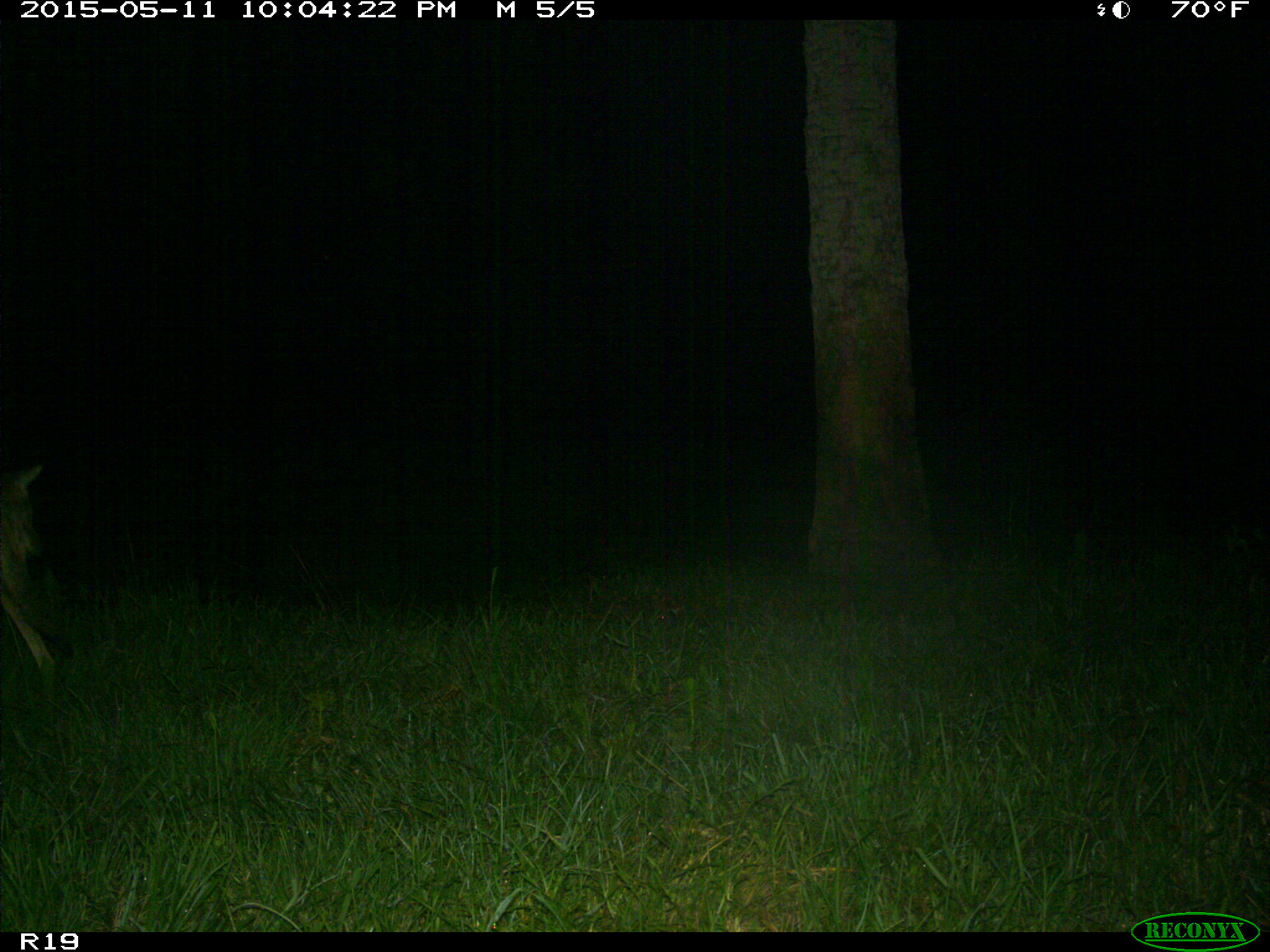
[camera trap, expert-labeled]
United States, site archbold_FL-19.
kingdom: Animalia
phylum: Chordata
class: Mammalia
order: Carnivora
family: Canidae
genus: Canis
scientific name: Canis latrans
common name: coyote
Canis latrans (coyote).